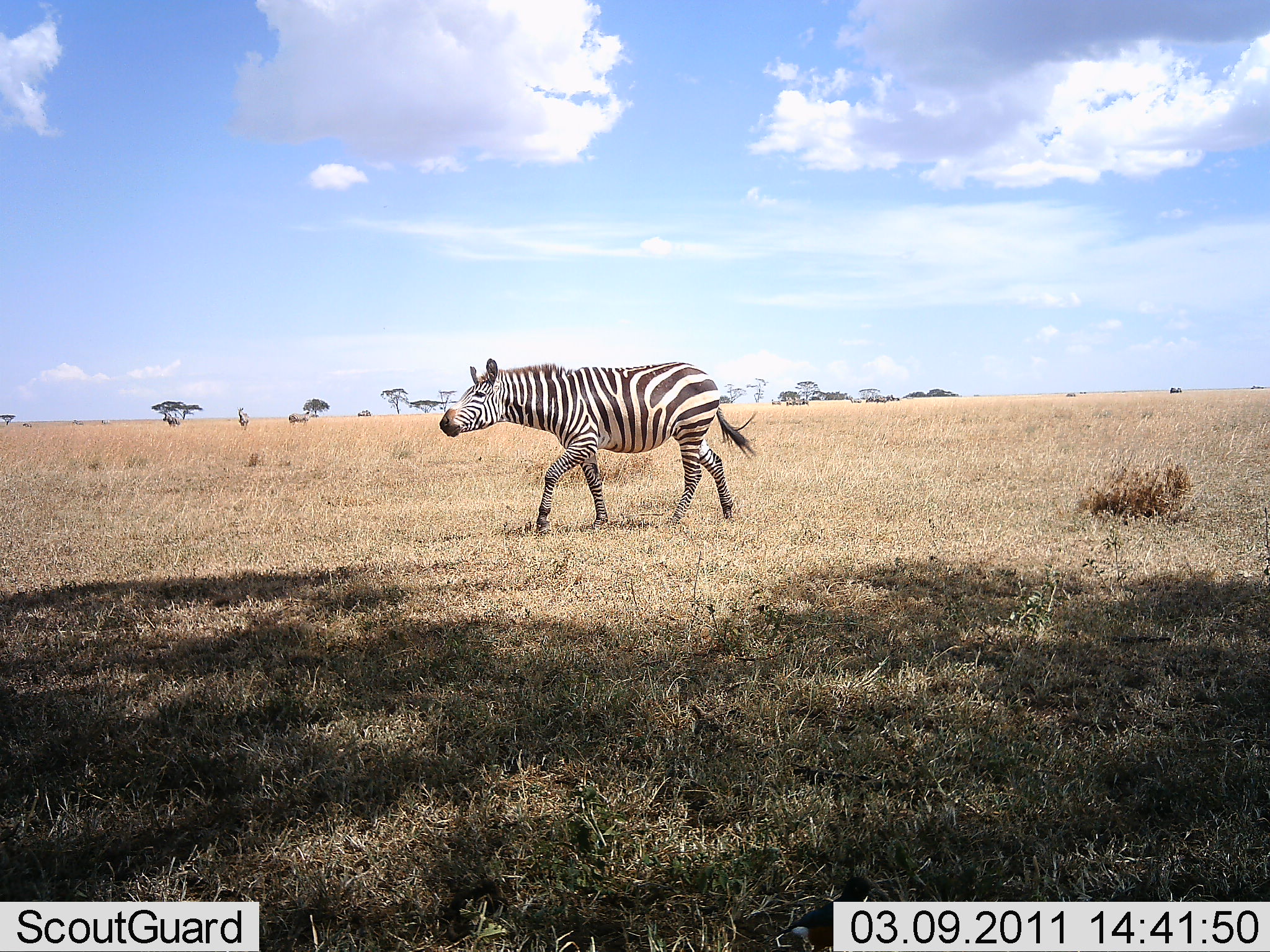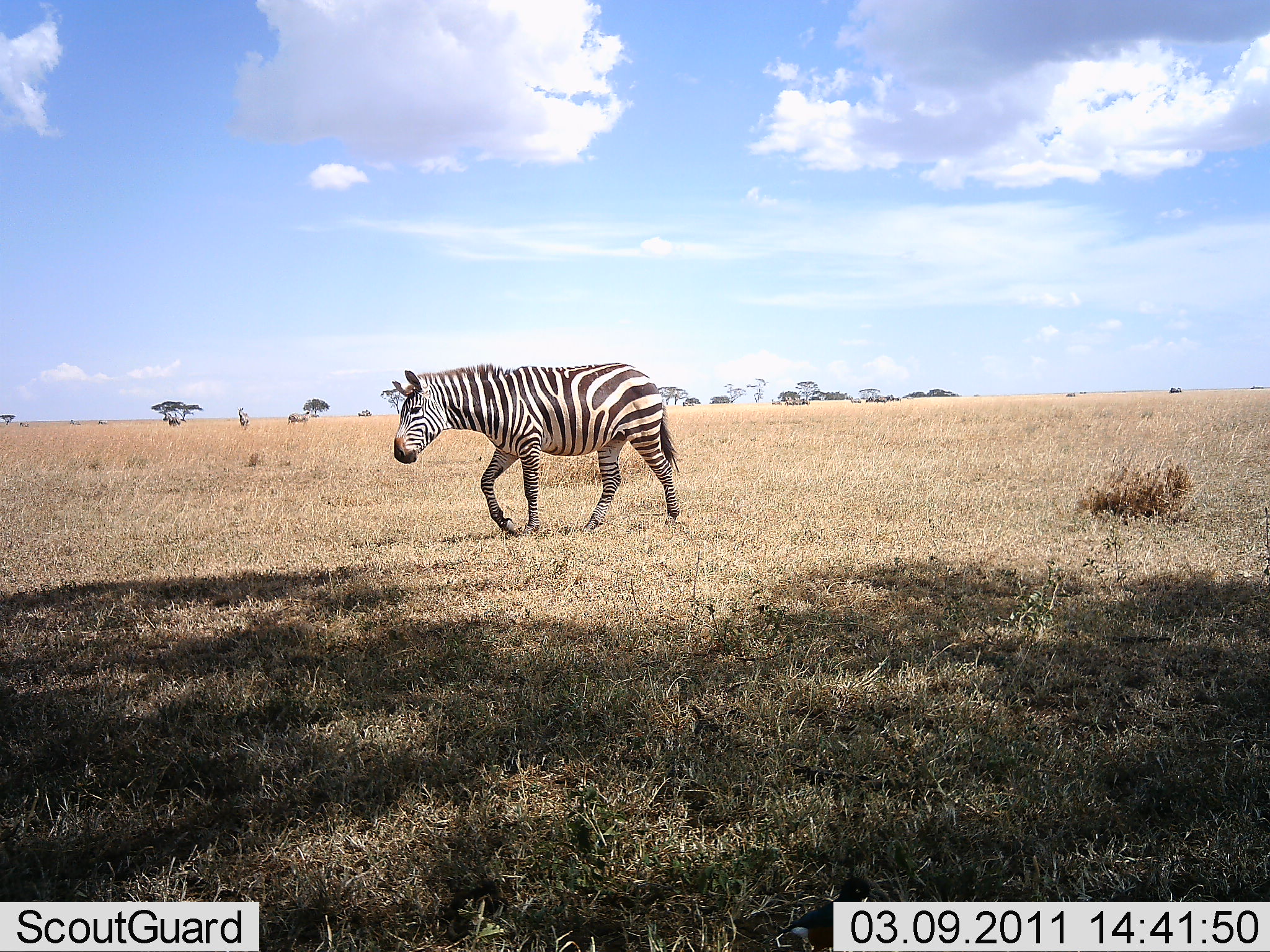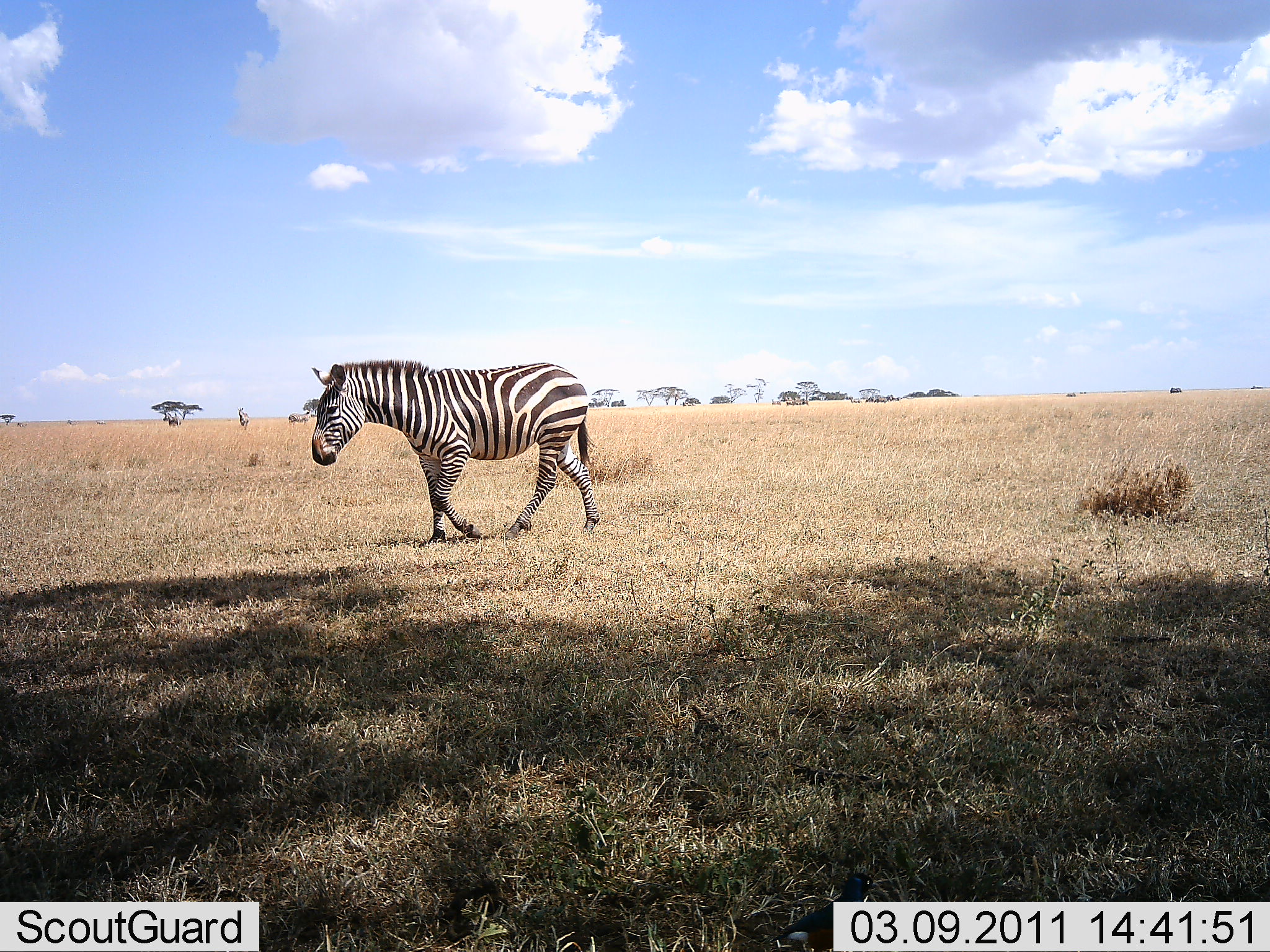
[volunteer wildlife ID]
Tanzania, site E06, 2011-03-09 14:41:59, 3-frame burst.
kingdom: Animalia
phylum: Chordata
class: Mammalia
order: Perissodactyla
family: Equidae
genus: Equus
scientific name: Equus quagga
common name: plains zebra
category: zebra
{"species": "zebra (plains zebra) (Equus quagga)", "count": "1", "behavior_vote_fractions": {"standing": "0%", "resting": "0%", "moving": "100%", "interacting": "0%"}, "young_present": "0%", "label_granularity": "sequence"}